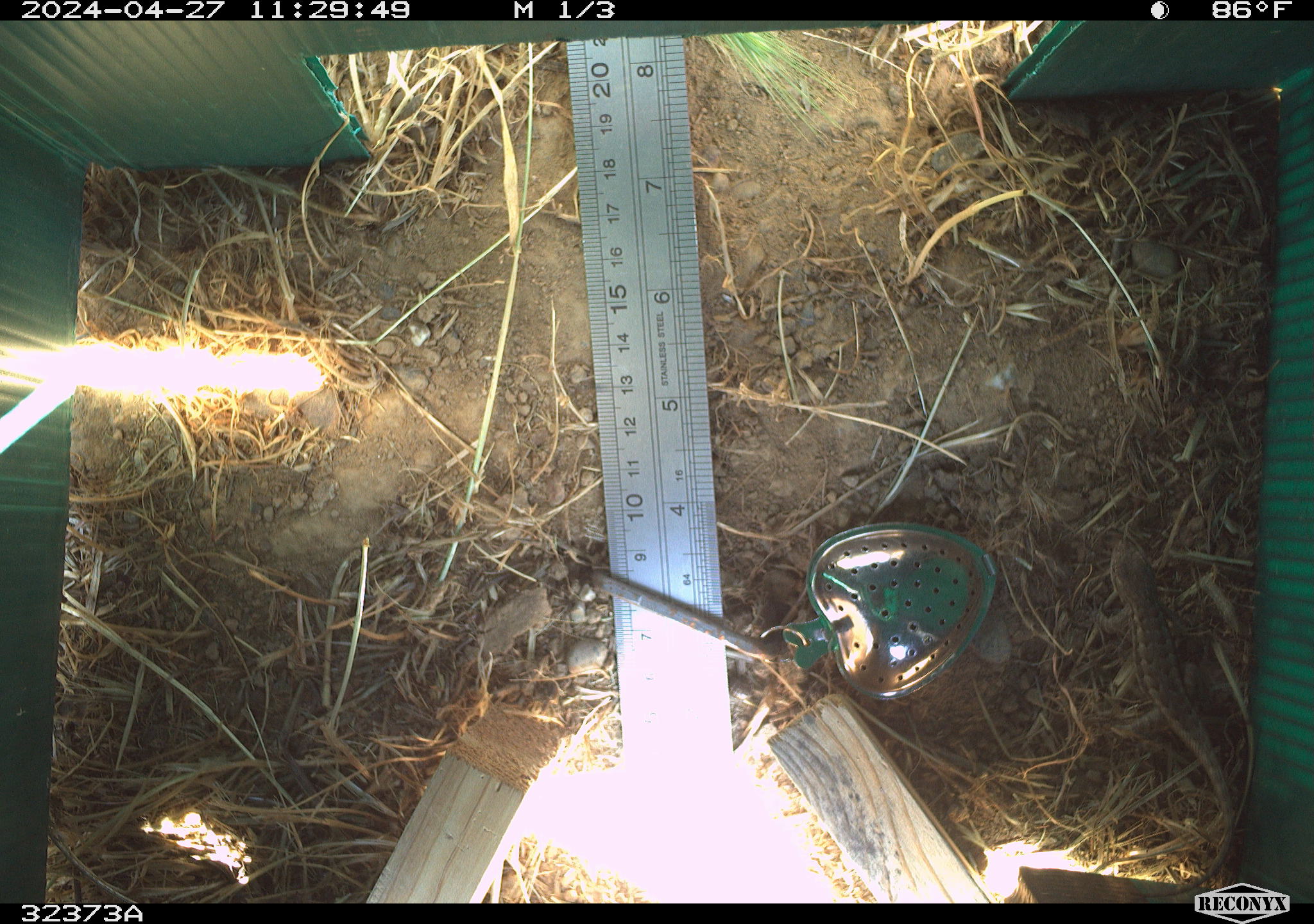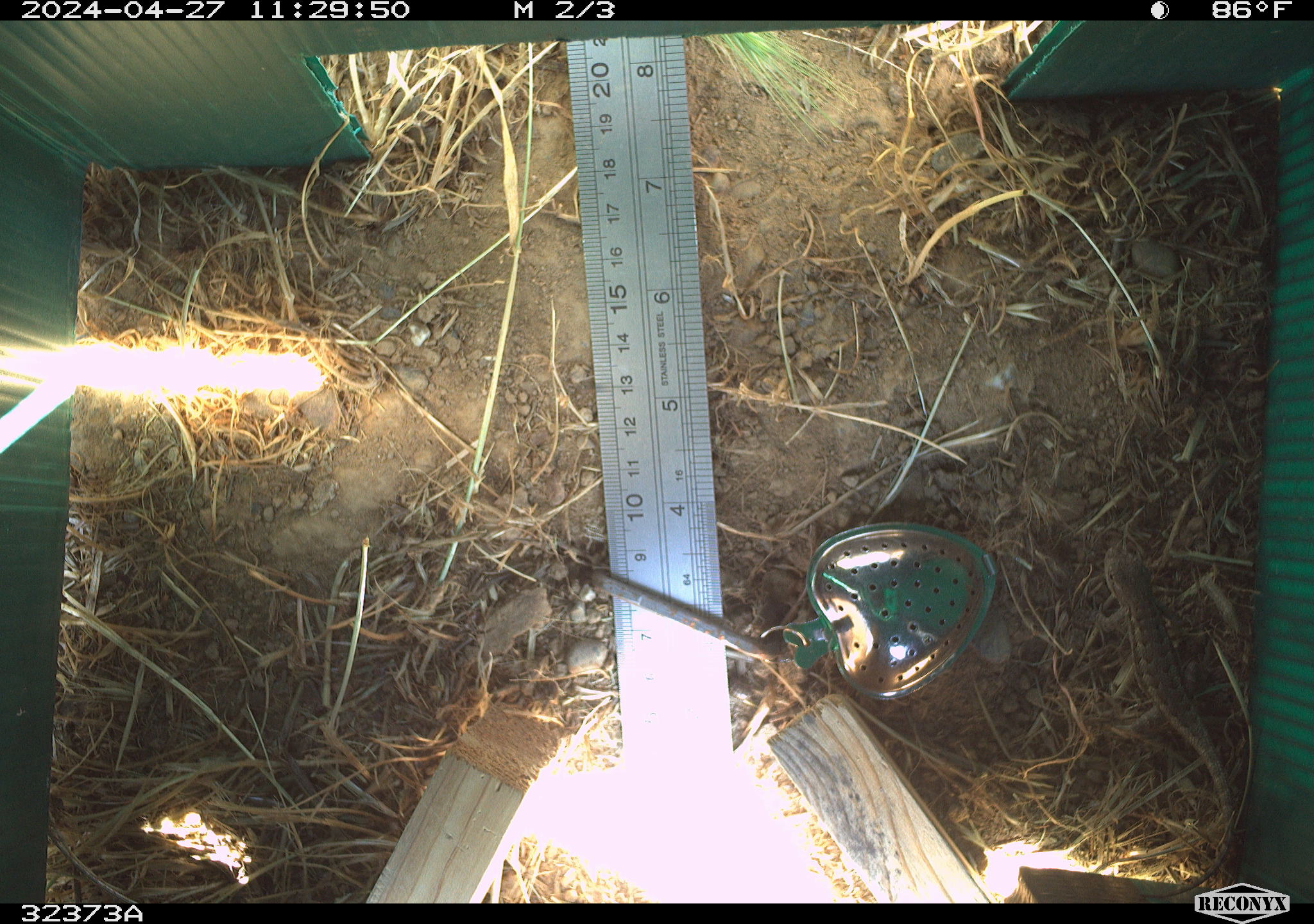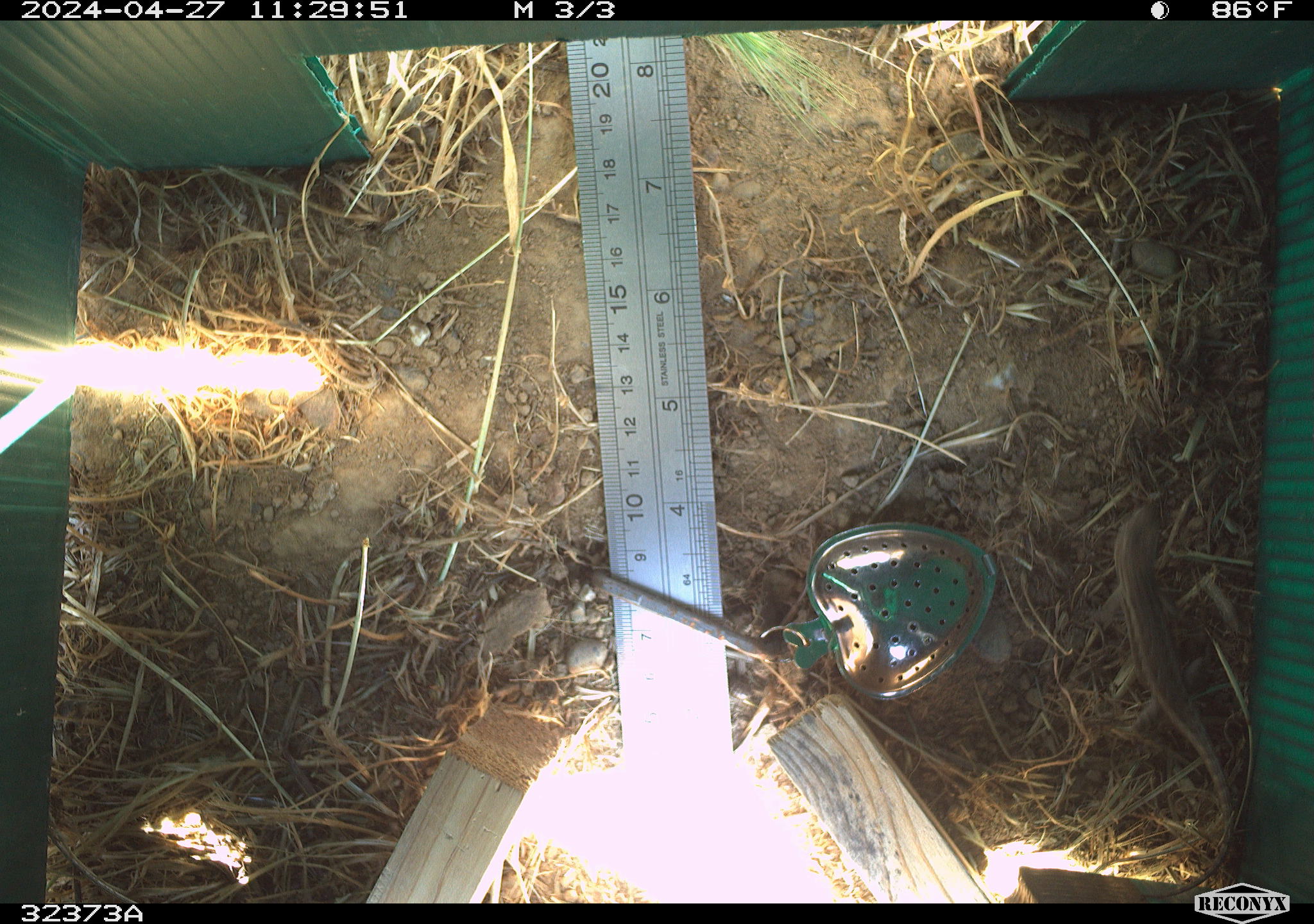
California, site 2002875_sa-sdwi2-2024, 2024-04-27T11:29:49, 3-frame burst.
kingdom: Animalia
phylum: Chordata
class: Reptilia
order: Squamata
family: Phrynosomatidae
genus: Sceloporus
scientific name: Sceloporus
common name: spiny lizards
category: sceloporus species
Sceloporus species (spiny lizards) (Sceloporus).